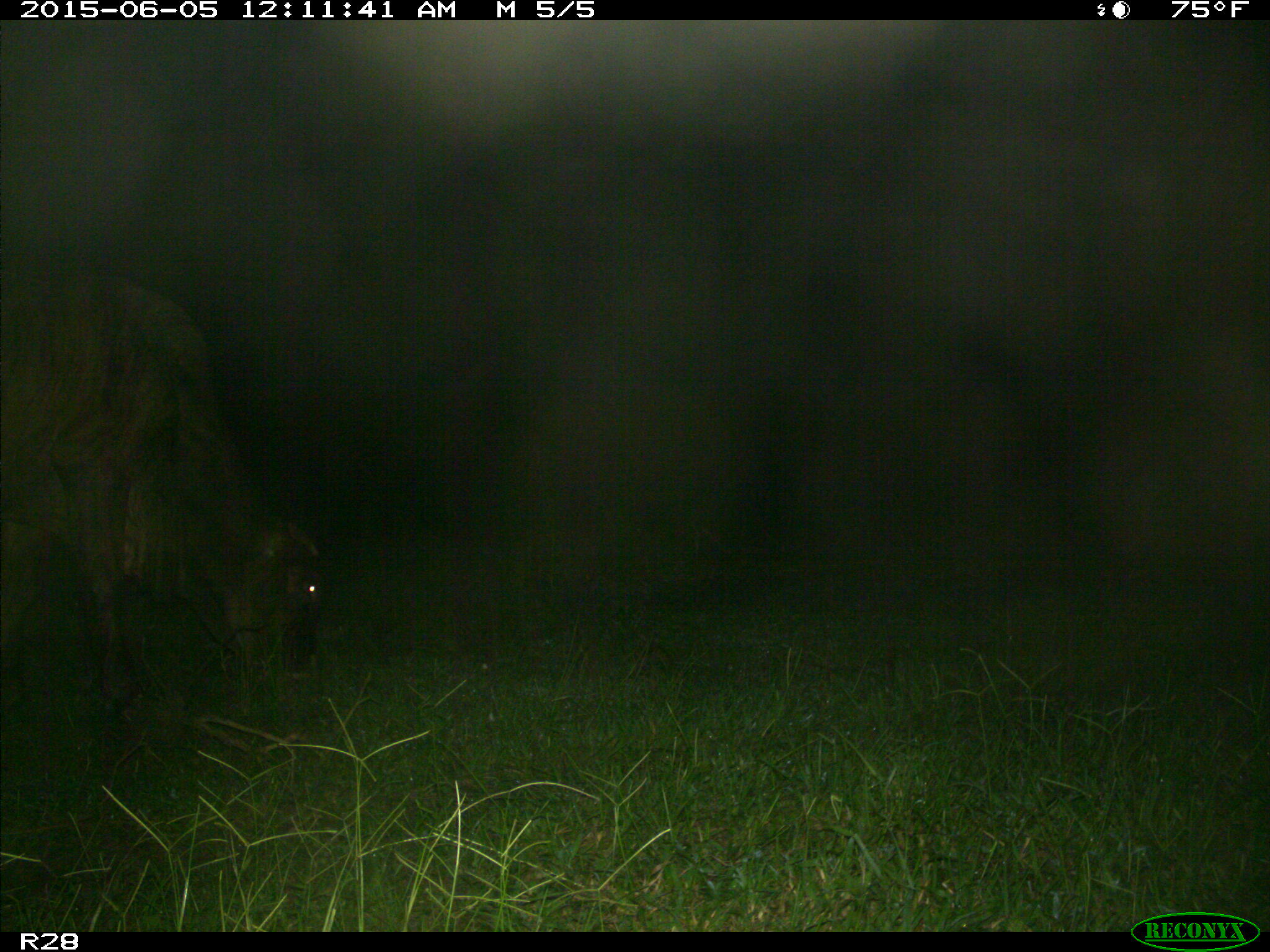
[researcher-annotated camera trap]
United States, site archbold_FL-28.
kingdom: Animalia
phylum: Chordata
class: Mammalia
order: Artiodactyla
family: Bovidae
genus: Bos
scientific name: Bos taurus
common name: domestic cow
Bos taurus (domestic cow).